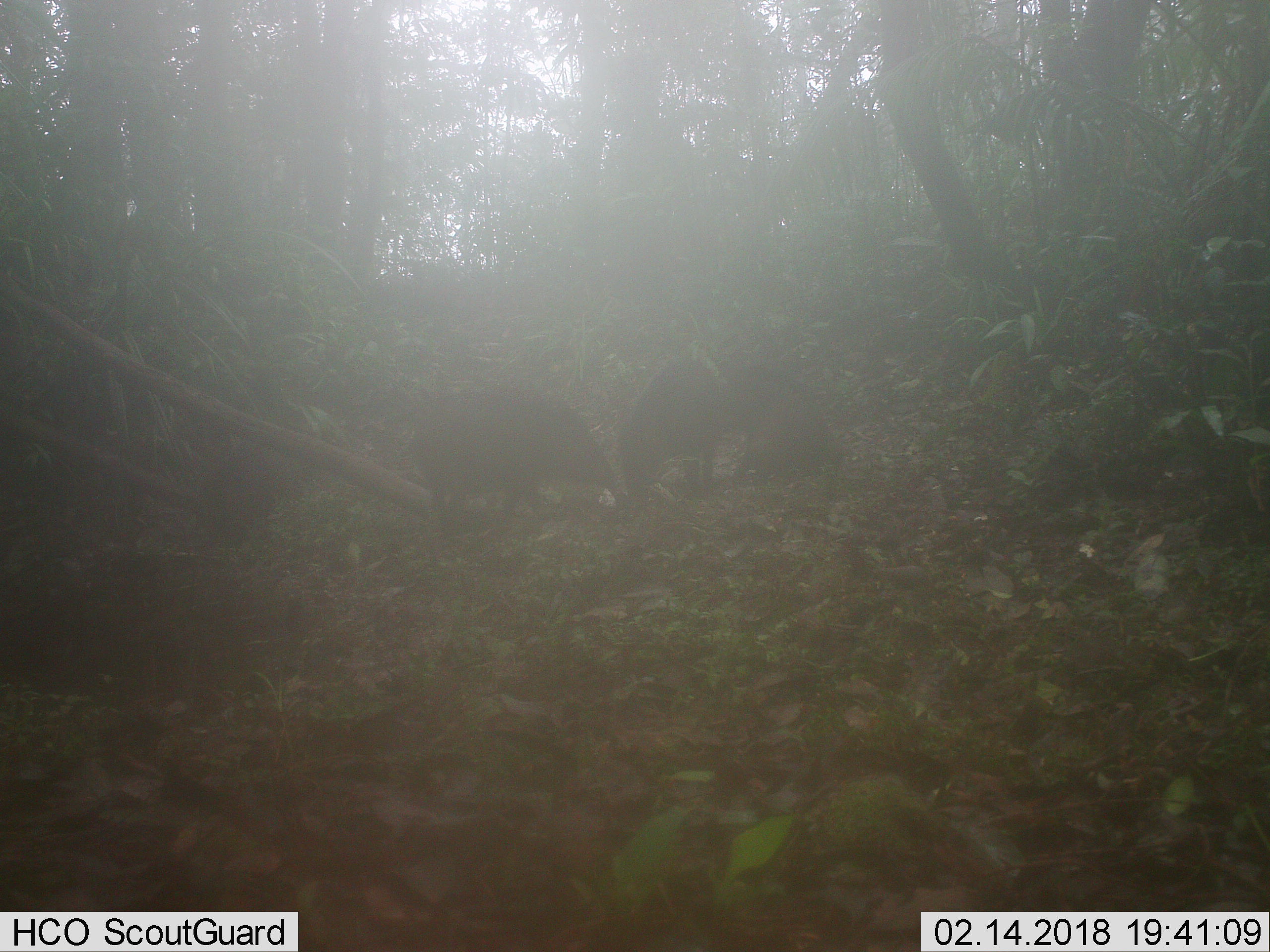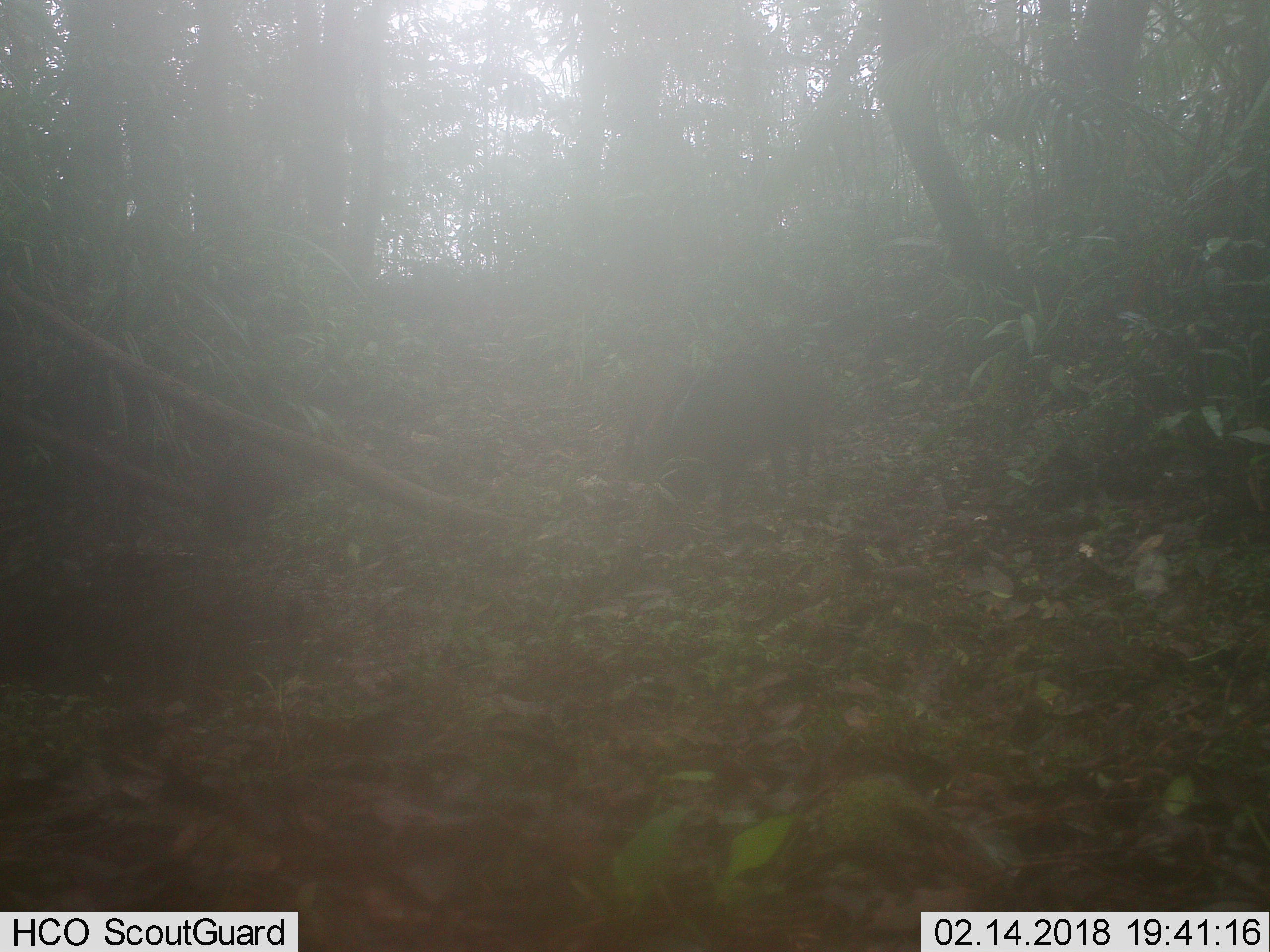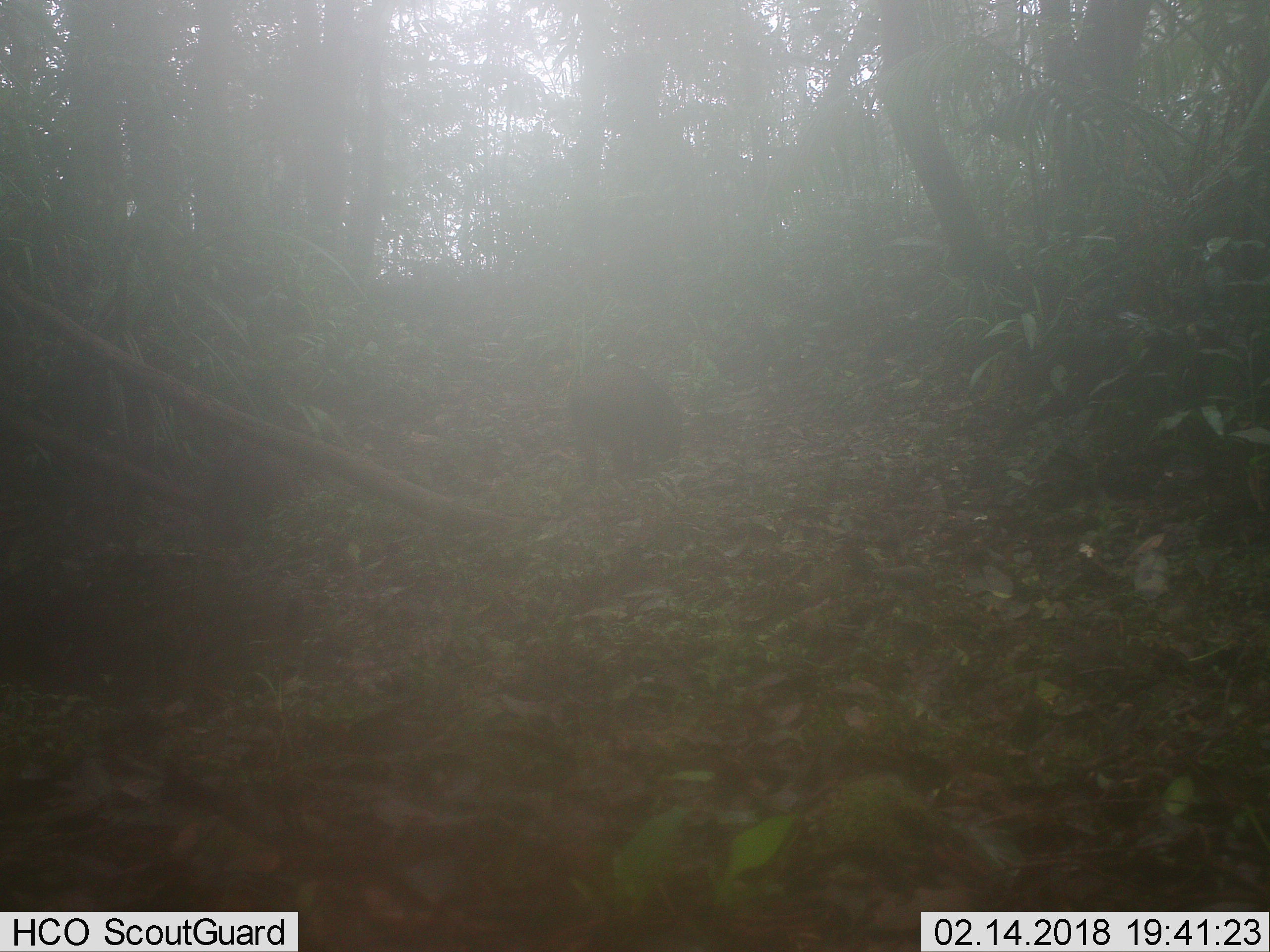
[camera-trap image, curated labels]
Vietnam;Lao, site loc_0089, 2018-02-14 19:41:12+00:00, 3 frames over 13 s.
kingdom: Animalia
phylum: Chordata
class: Mammalia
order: Artiodactyla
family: Suidae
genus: Sus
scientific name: Sus scrofa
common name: eurasian wild pig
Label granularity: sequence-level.